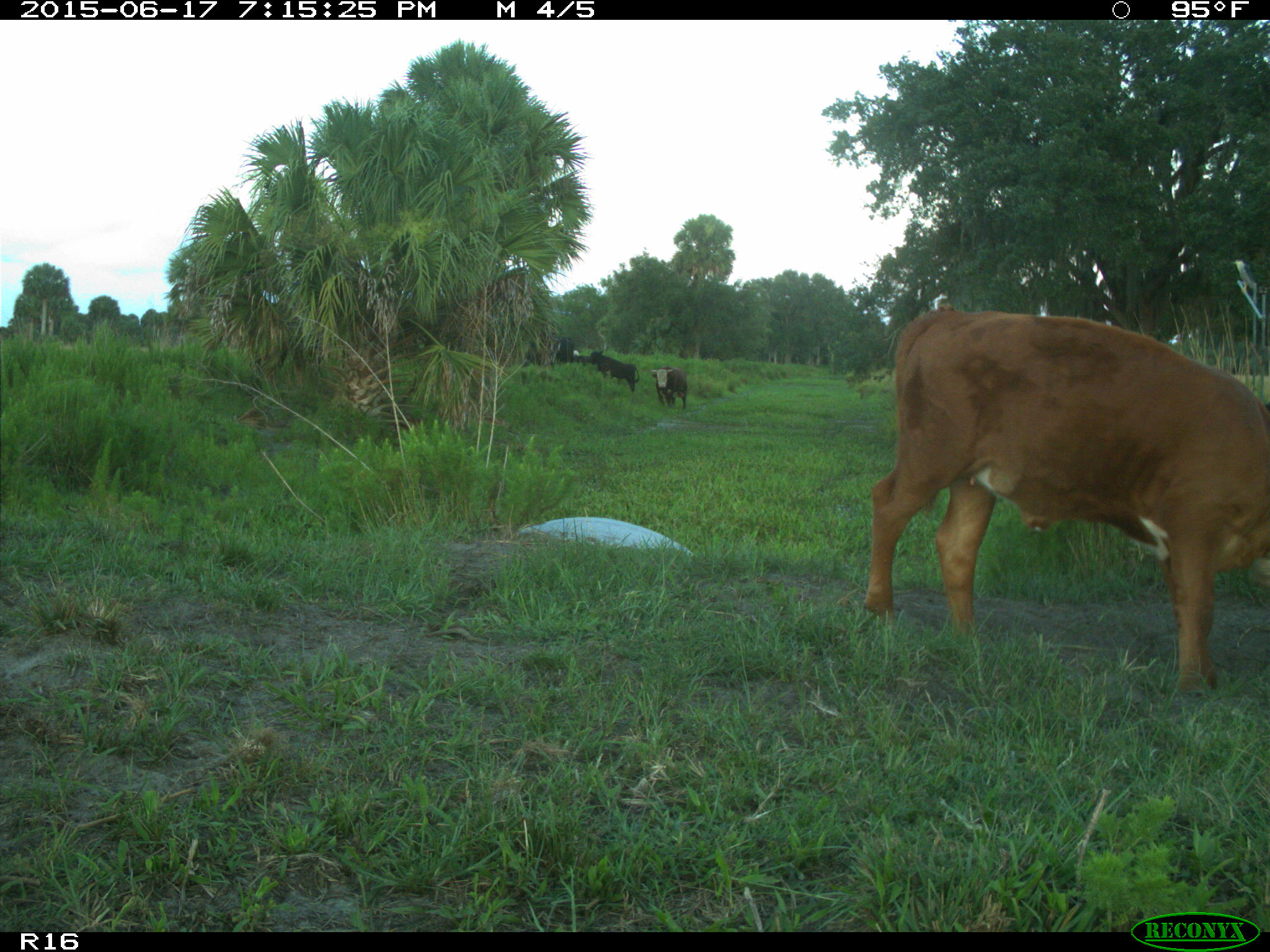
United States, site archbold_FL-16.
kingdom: Animalia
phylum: Chordata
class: Mammalia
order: Artiodactyla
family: Bovidae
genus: Bos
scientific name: Bos taurus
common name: domestic cow